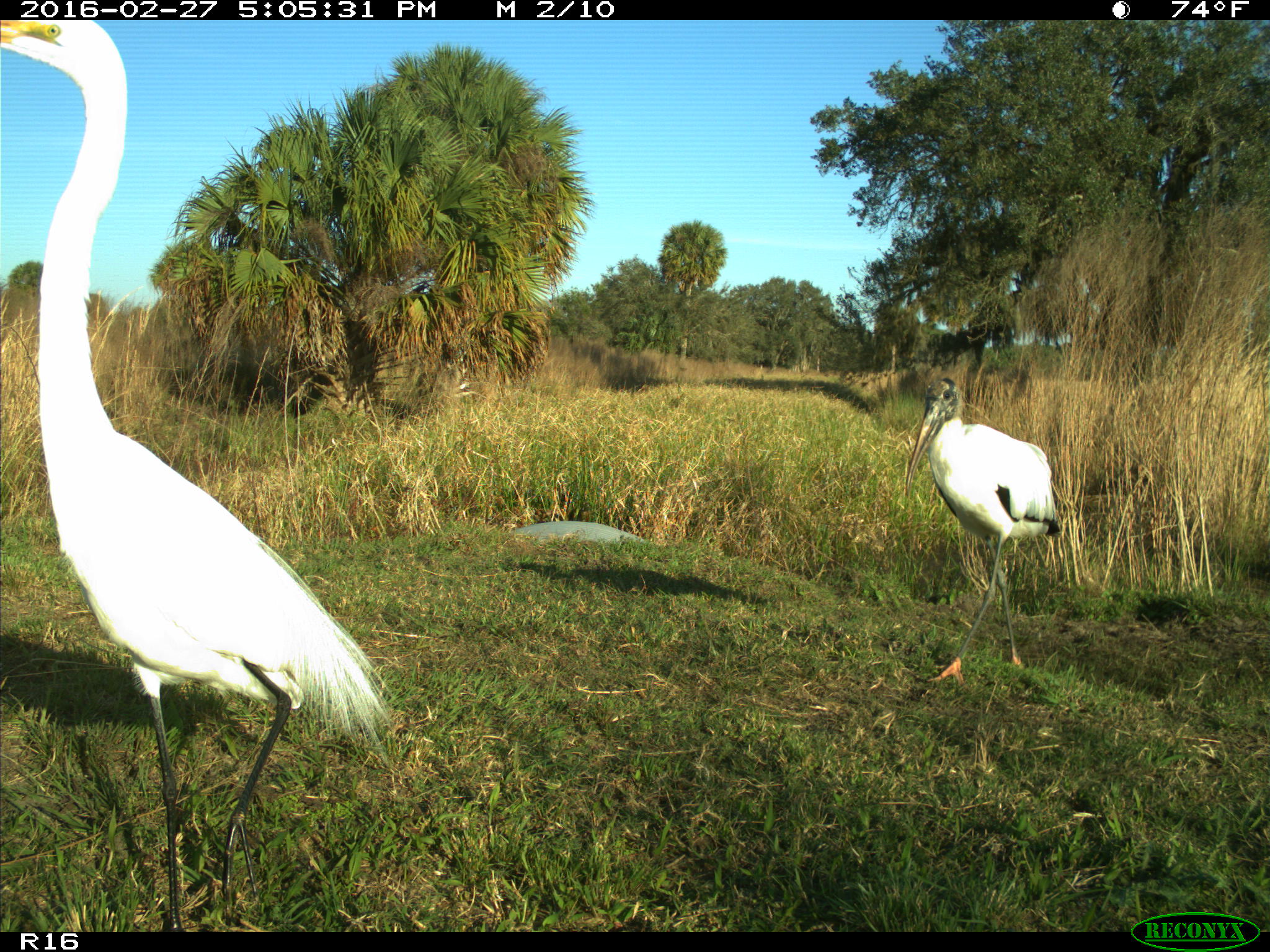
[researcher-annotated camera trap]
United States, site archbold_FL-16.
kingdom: Animalia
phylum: Chordata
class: Aves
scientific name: Aves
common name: birds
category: unidentified bird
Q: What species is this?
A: Unidentified bird (birds) (Aves).